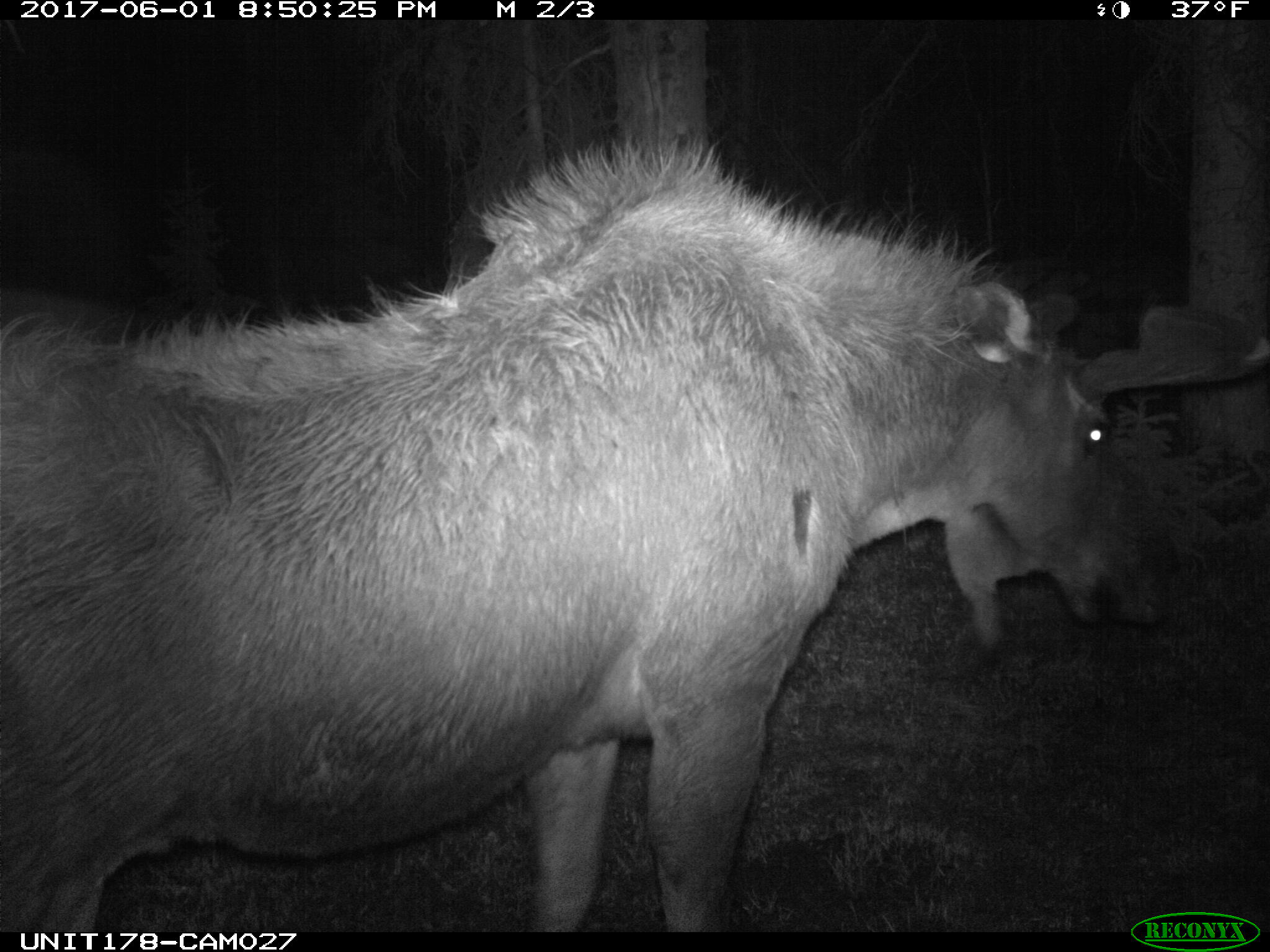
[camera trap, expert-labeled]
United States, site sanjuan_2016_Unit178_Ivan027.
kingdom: Animalia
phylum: Chordata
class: Mammalia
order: Artiodactyla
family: Cervidae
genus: Alces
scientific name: Alces alces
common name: moose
Alces alces (moose).